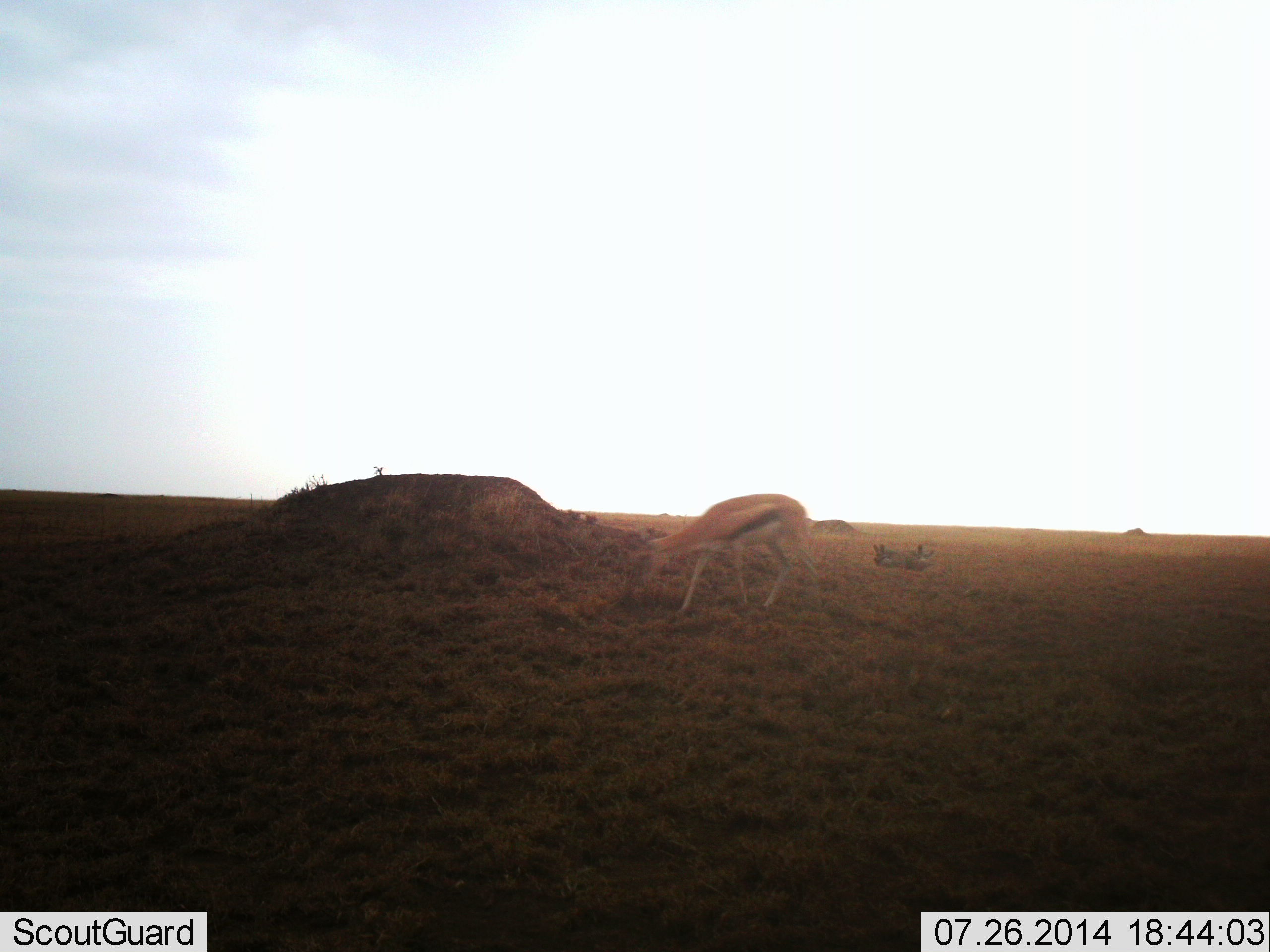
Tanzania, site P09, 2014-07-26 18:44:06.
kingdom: Animalia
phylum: Chordata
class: Mammalia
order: Artiodactyla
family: Bovidae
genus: Eudorcas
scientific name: Eudorcas thomsonii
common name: thomson's gazelle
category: gazellethomsons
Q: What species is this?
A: Gazellethomsons (thomson's gazelle) (Eudorcas thomsonii).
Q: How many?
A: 1.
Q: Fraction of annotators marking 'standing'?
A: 0%.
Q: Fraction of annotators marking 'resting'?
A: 30%.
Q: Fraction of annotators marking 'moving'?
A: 10%.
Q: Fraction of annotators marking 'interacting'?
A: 0%.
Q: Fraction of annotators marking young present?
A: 10%.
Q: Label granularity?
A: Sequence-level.